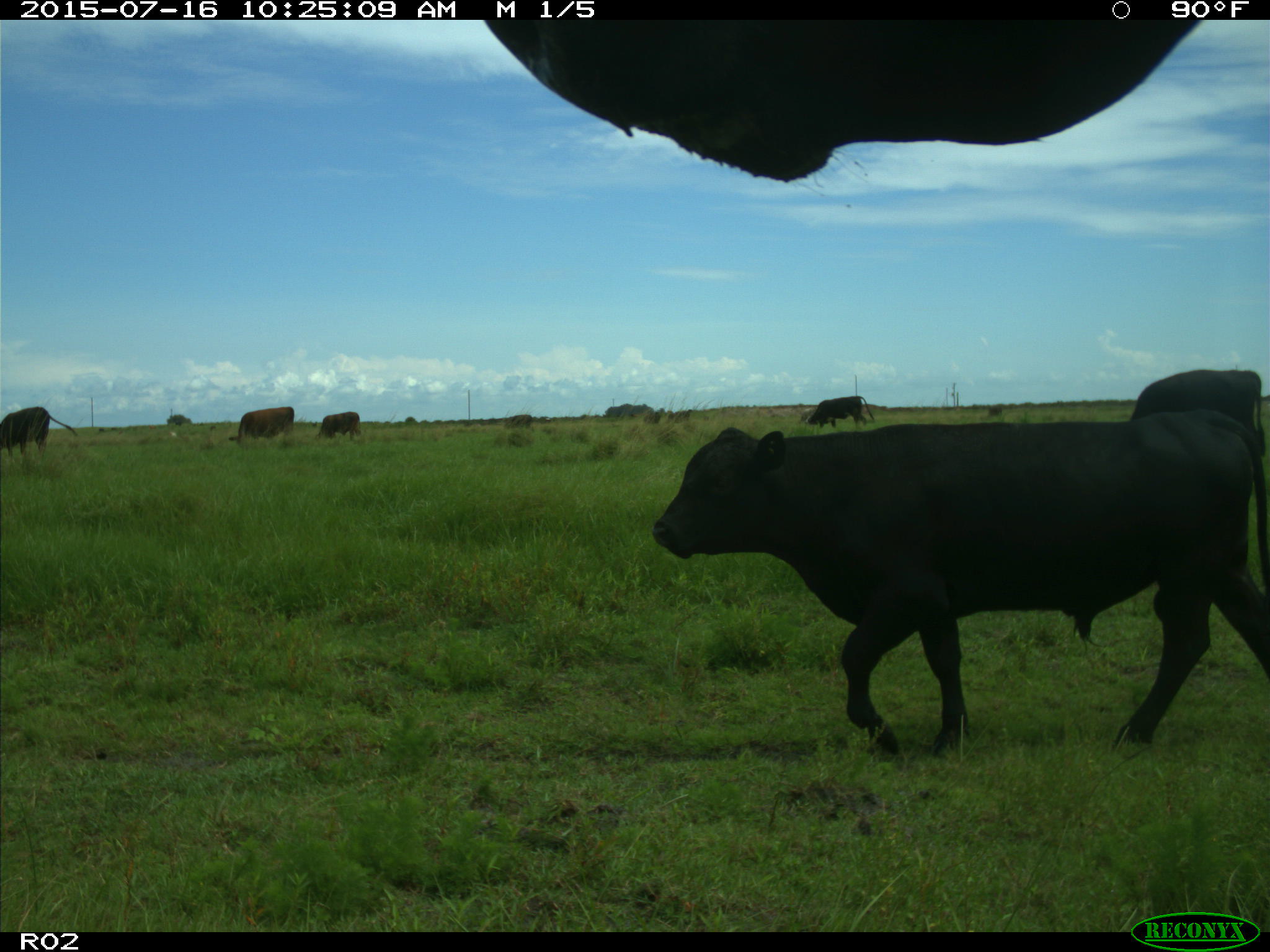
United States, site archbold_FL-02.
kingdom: Animalia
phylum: Chordata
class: Mammalia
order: Artiodactyla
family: Bovidae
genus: Bos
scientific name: Bos taurus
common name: domestic cow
Bos taurus (domestic cow).